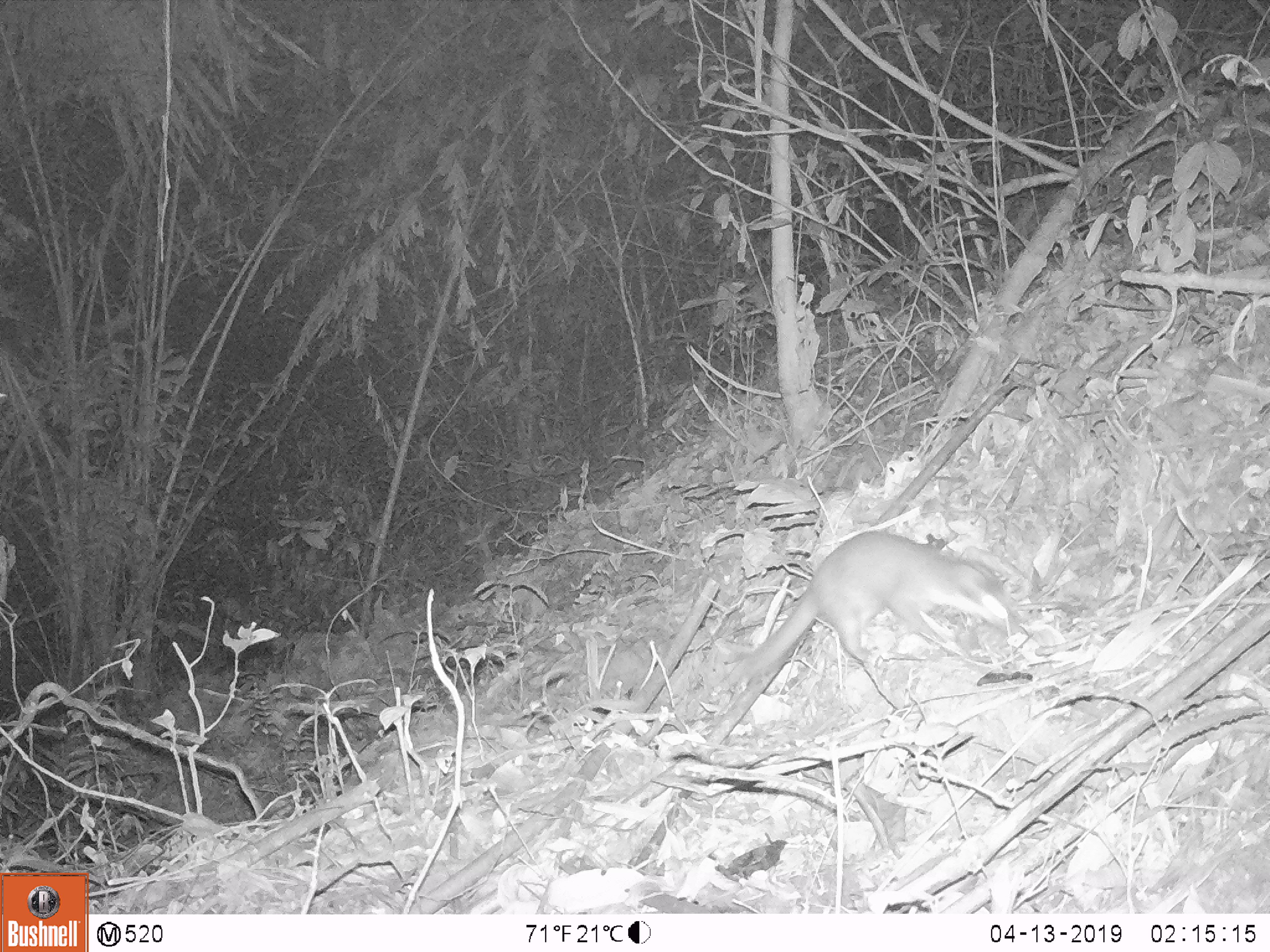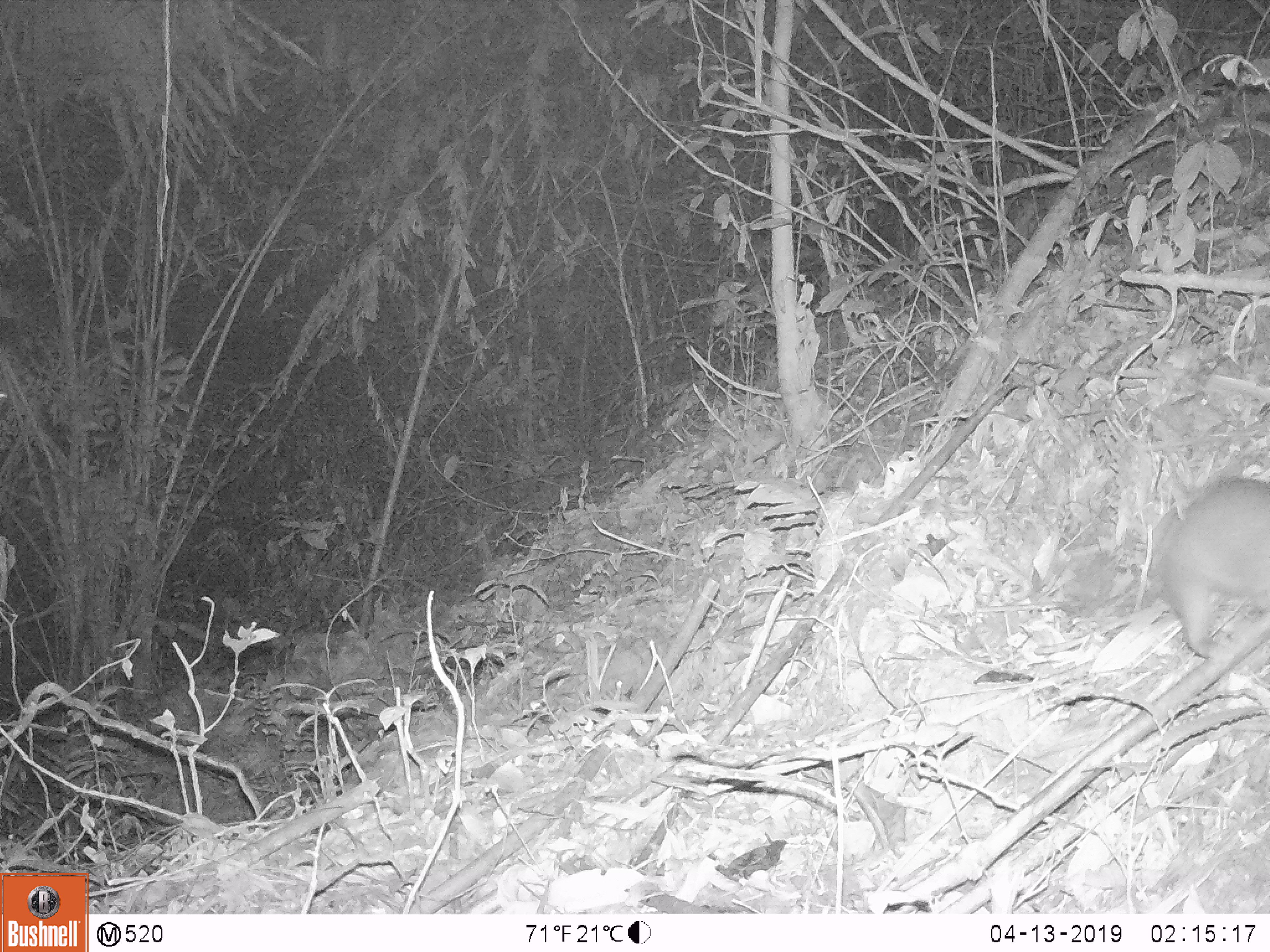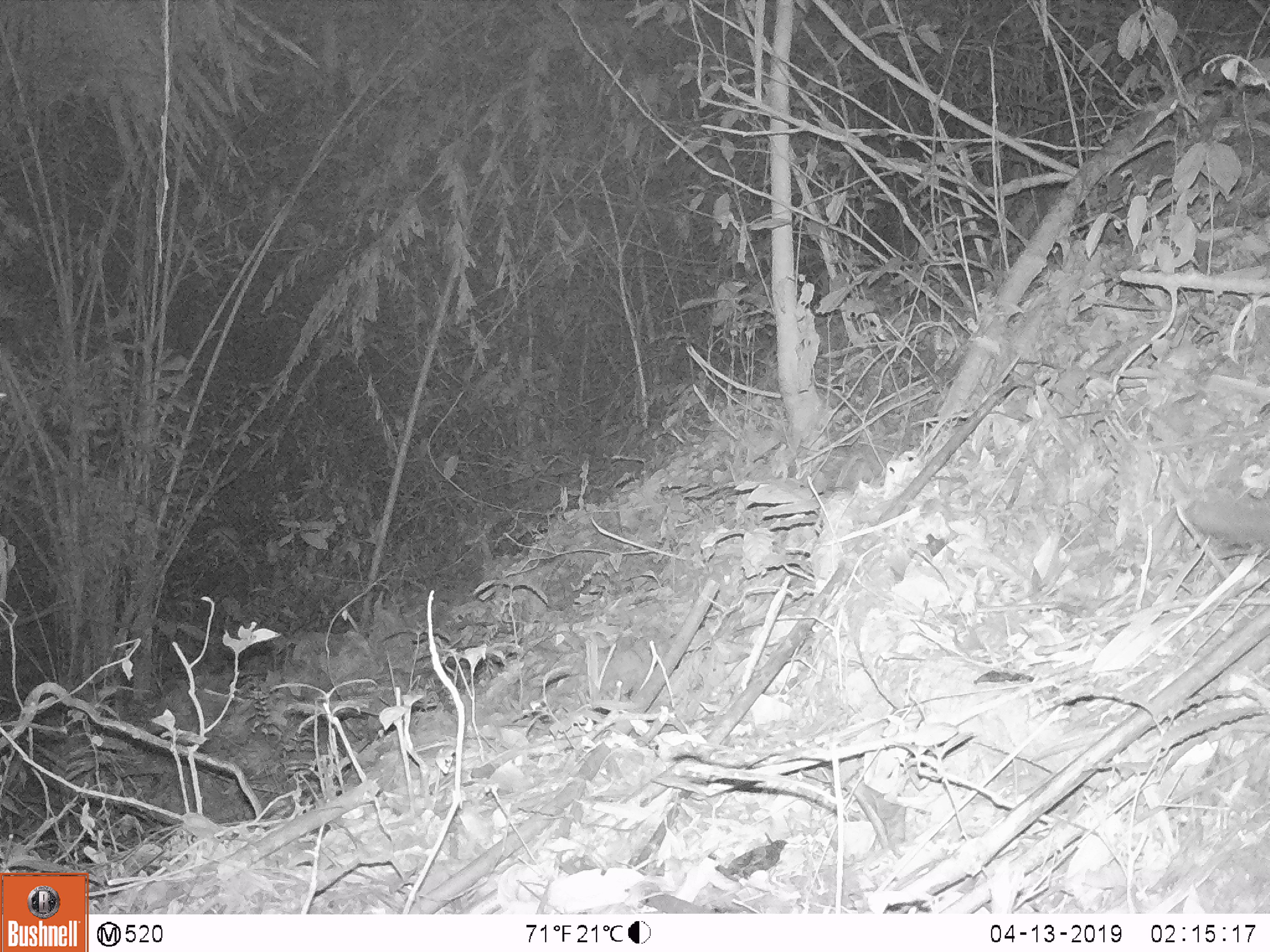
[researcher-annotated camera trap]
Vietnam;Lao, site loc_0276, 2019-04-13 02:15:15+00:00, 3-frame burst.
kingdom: Animalia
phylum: Chordata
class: Mammalia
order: Carnivora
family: Mustelidae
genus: Melogale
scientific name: Melogale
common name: ferret badger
Ferret badger (Melogale). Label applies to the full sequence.